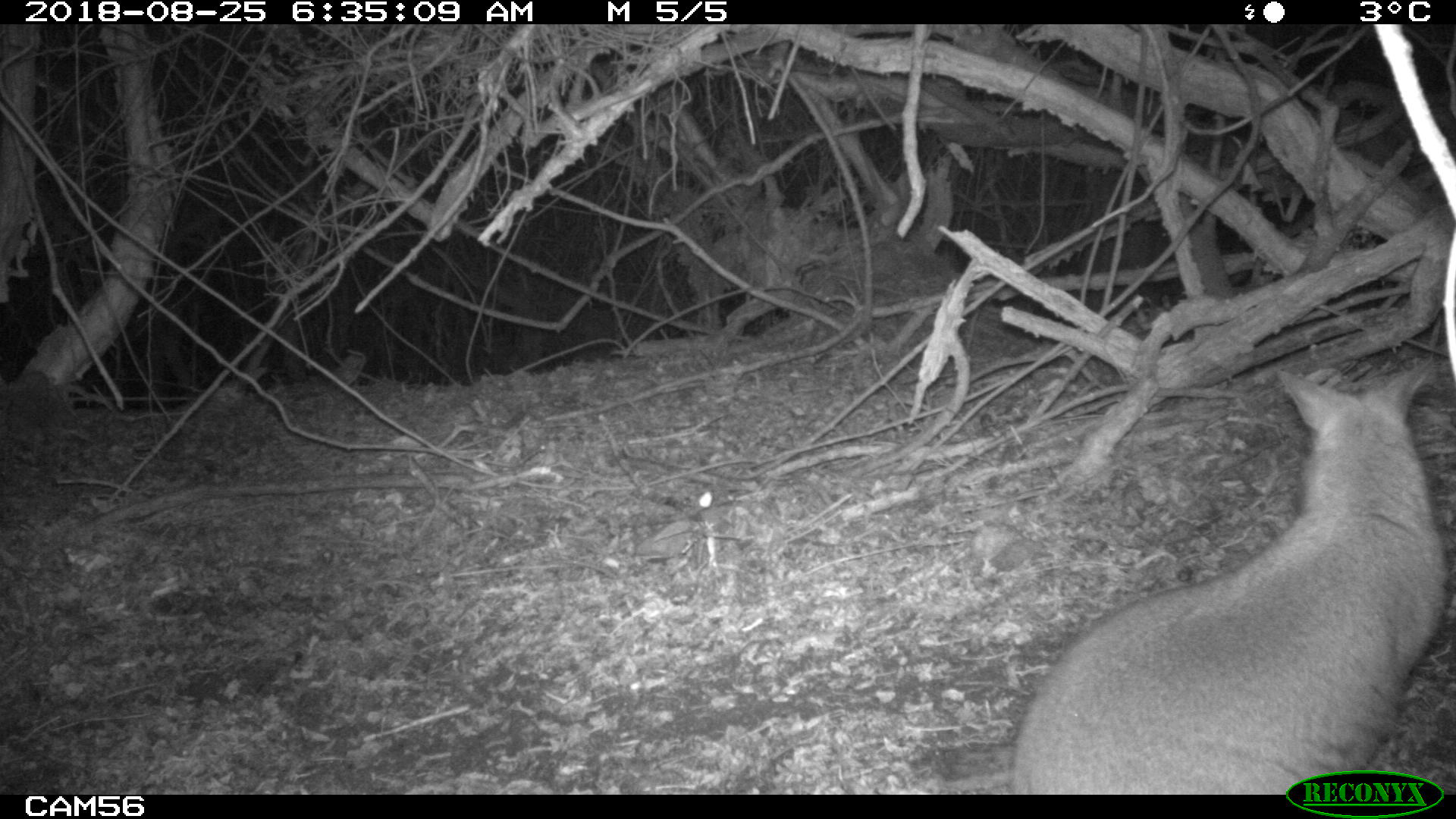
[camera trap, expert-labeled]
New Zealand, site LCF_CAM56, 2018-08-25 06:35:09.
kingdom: Animalia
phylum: Chordata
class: Mammalia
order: Diprotodontia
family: Macropodidae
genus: Notamacropus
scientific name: Notamacropus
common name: wallaby